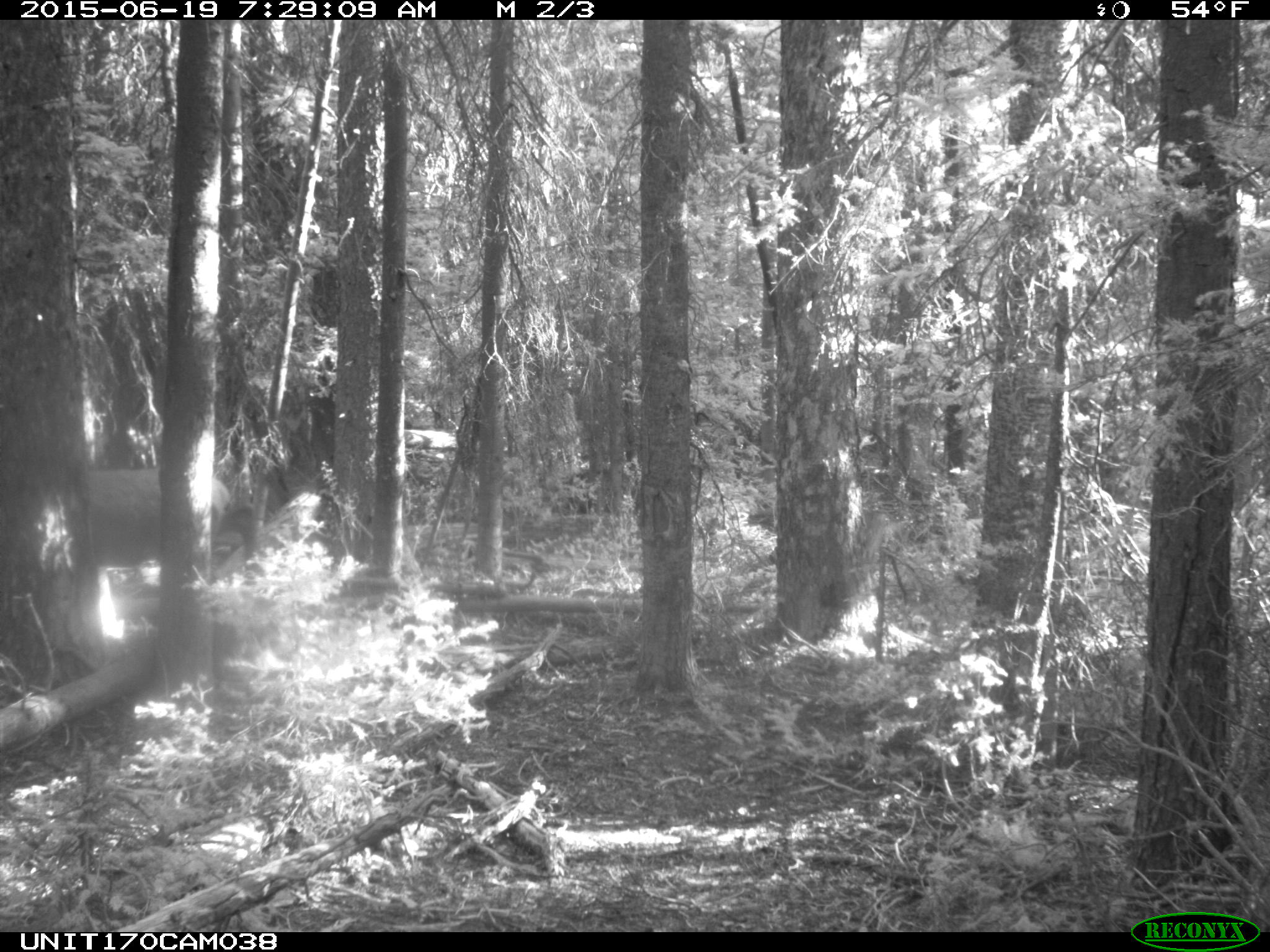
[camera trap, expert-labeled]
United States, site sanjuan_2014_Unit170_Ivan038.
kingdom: Animalia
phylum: Chordata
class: Mammalia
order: Artiodactyla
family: Cervidae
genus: Cervus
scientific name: Cervus elaphus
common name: red deer